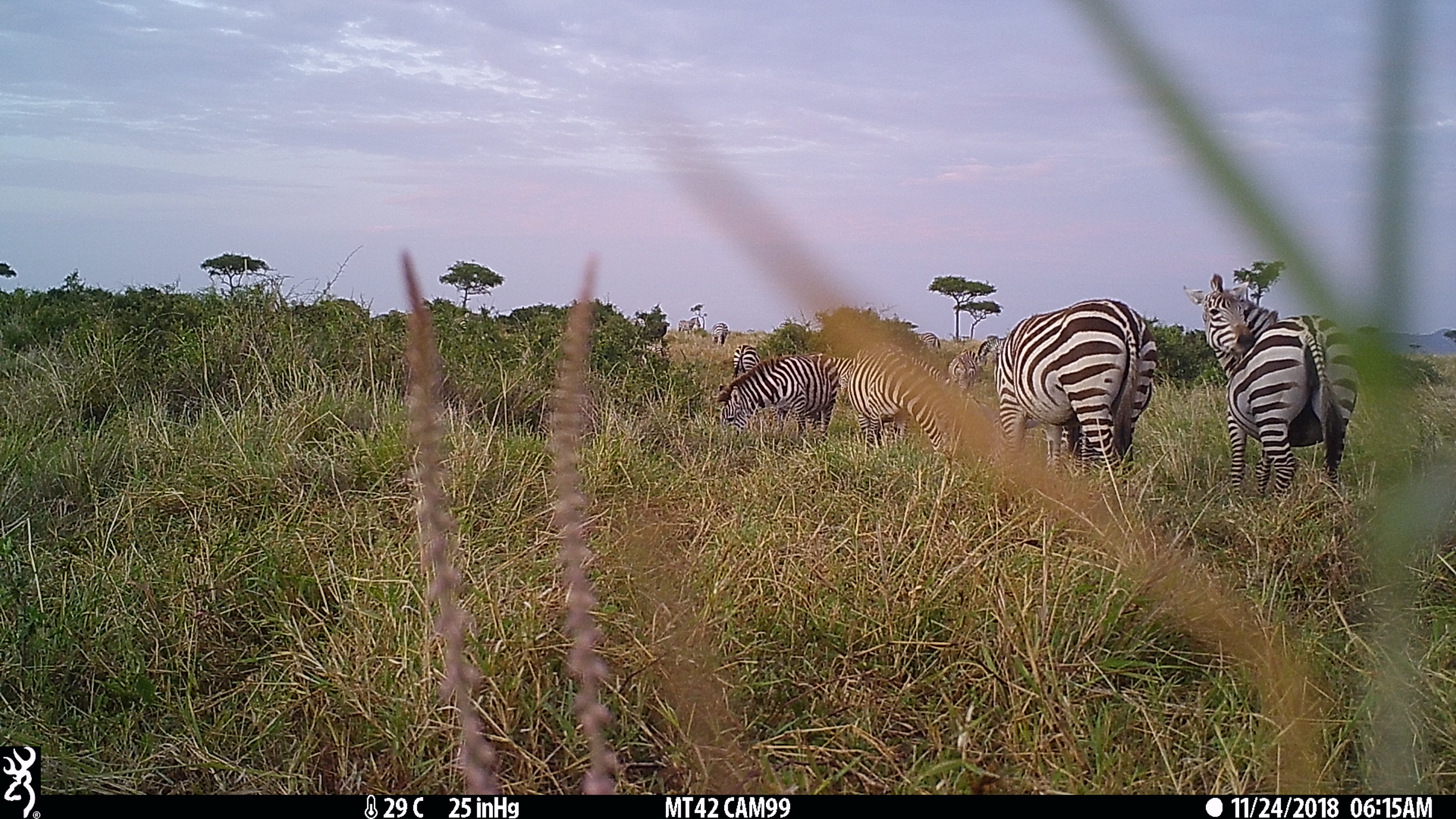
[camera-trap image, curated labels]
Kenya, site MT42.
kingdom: Animalia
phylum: Chordata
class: Mammalia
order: Perissodactyla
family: Equidae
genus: Equus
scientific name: Equus quagga burchellii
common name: burchell's zebra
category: zebra